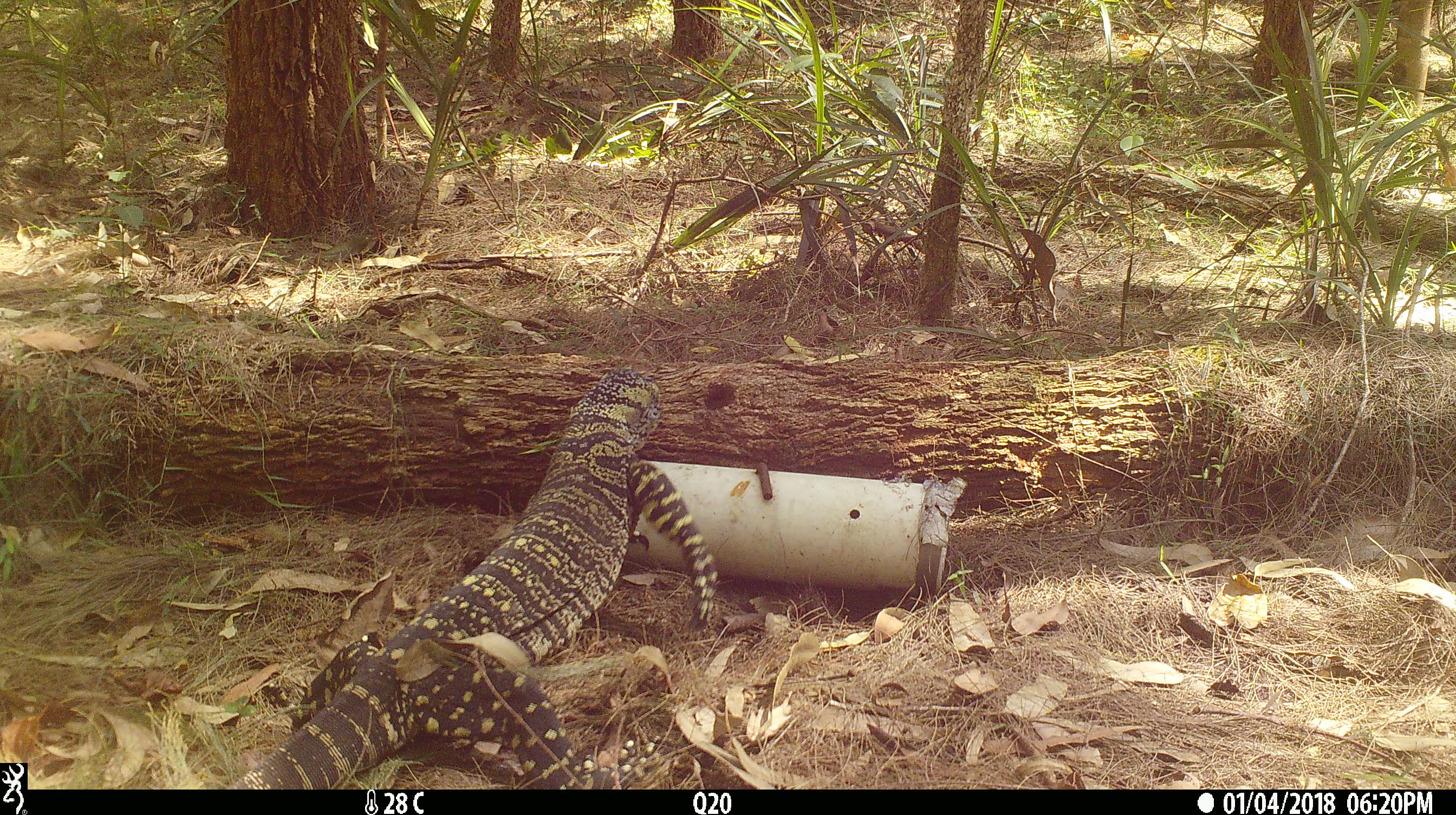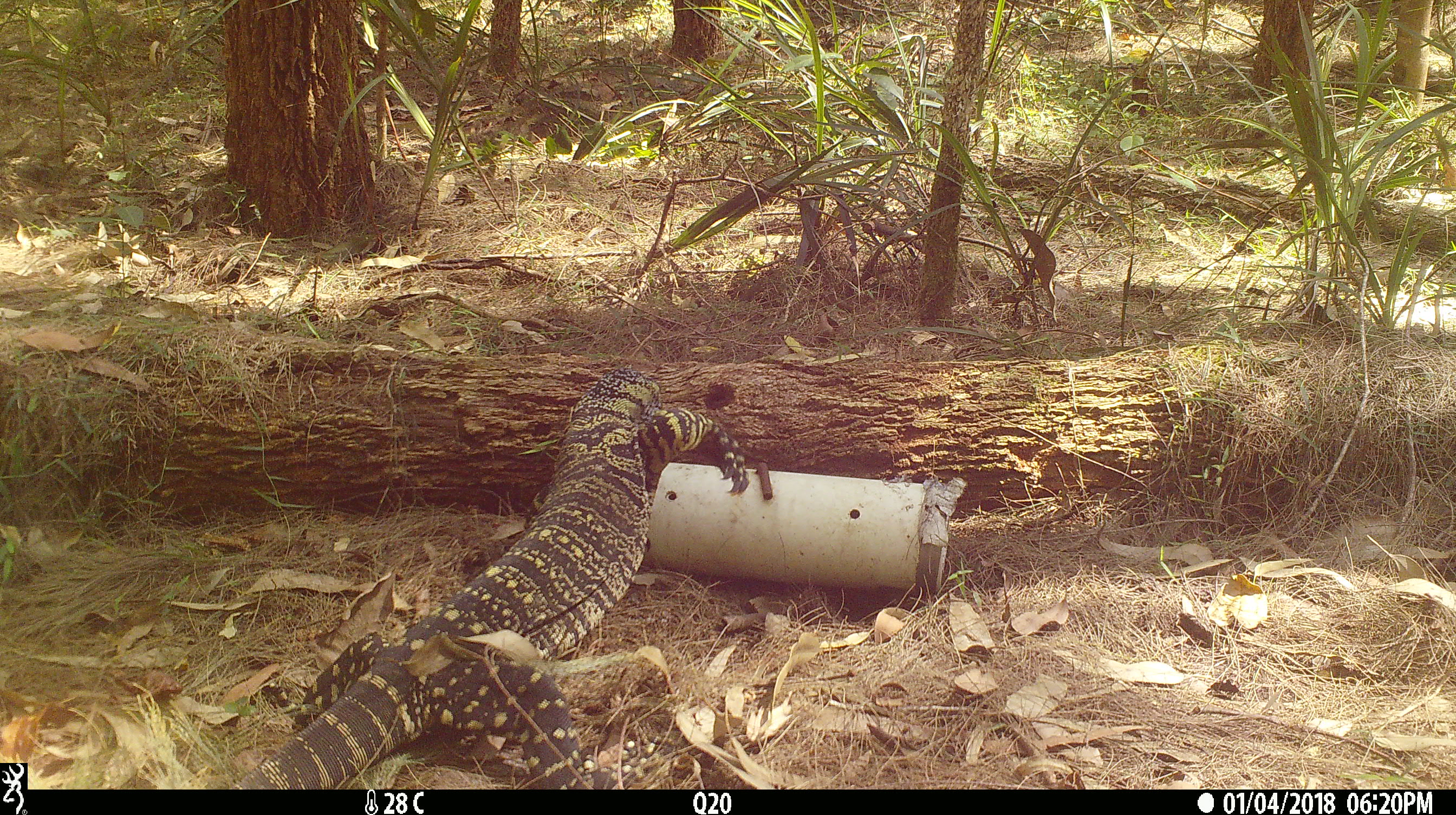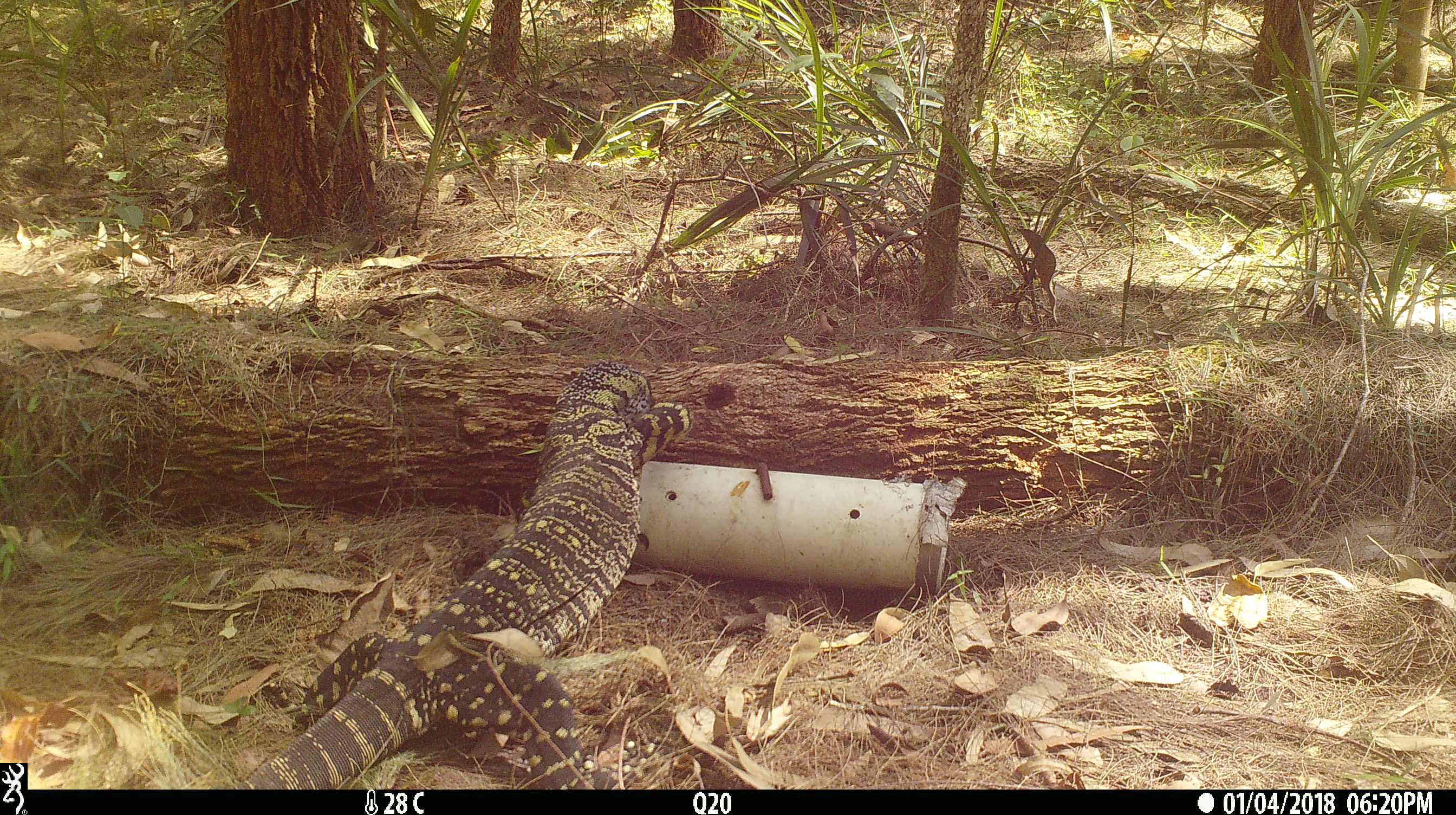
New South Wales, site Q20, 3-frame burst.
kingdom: Animalia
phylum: Chordata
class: Reptilia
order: Squamata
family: Varanidae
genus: Varanus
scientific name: Varanus varius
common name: lace monitor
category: goanna